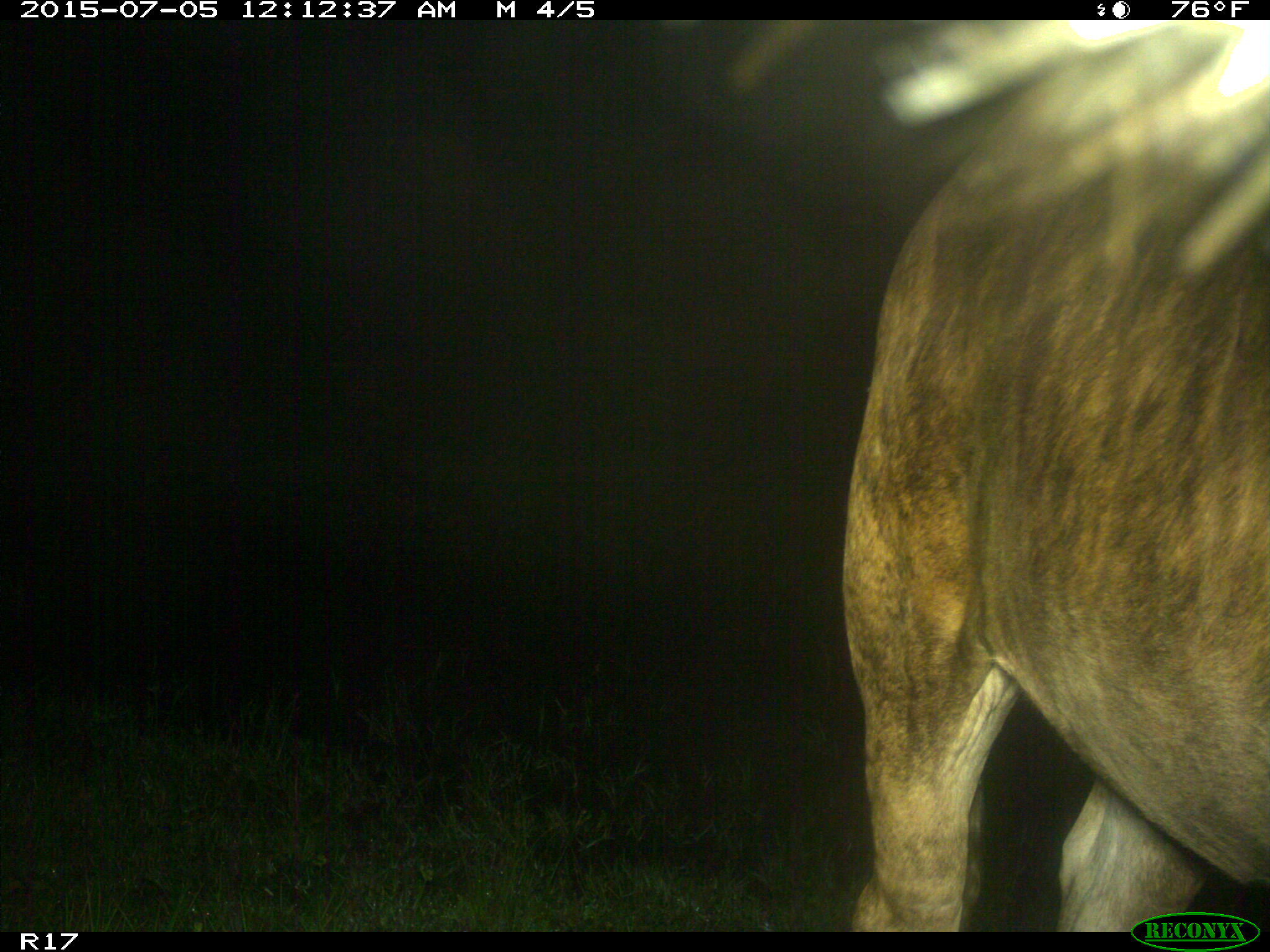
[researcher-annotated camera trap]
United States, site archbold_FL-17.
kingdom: Animalia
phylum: Chordata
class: Mammalia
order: Artiodactyla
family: Bovidae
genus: Bos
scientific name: Bos taurus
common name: domestic cow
Bos taurus (domestic cow).